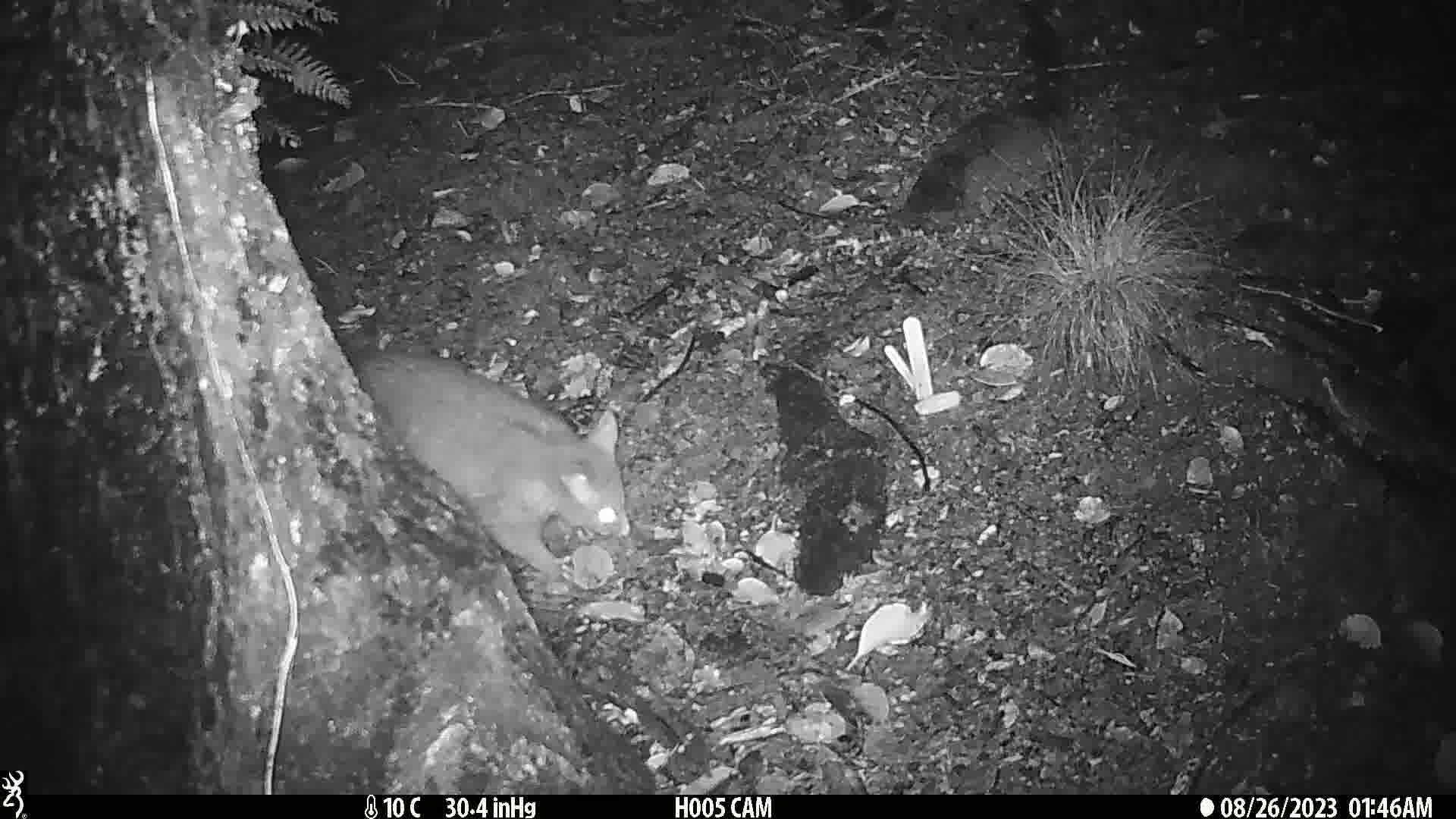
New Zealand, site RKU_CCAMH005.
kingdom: Animalia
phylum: Chordata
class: Mammalia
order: Diprotodontia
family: Phalangeridae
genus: Trichosurus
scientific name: Trichosurus vulpecula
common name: common brushtail possum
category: possum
Possum (common brushtail possum) (Trichosurus vulpecula).